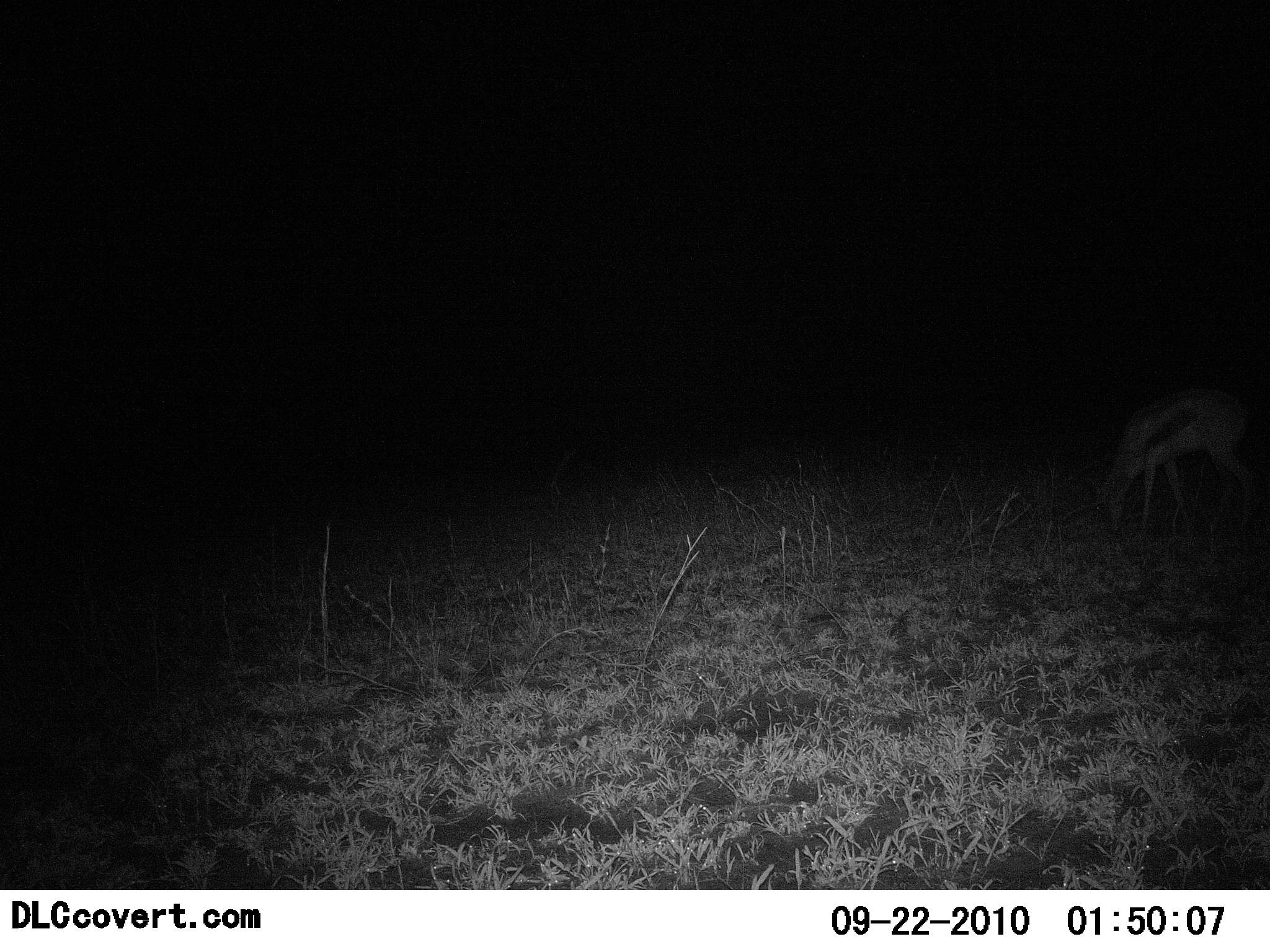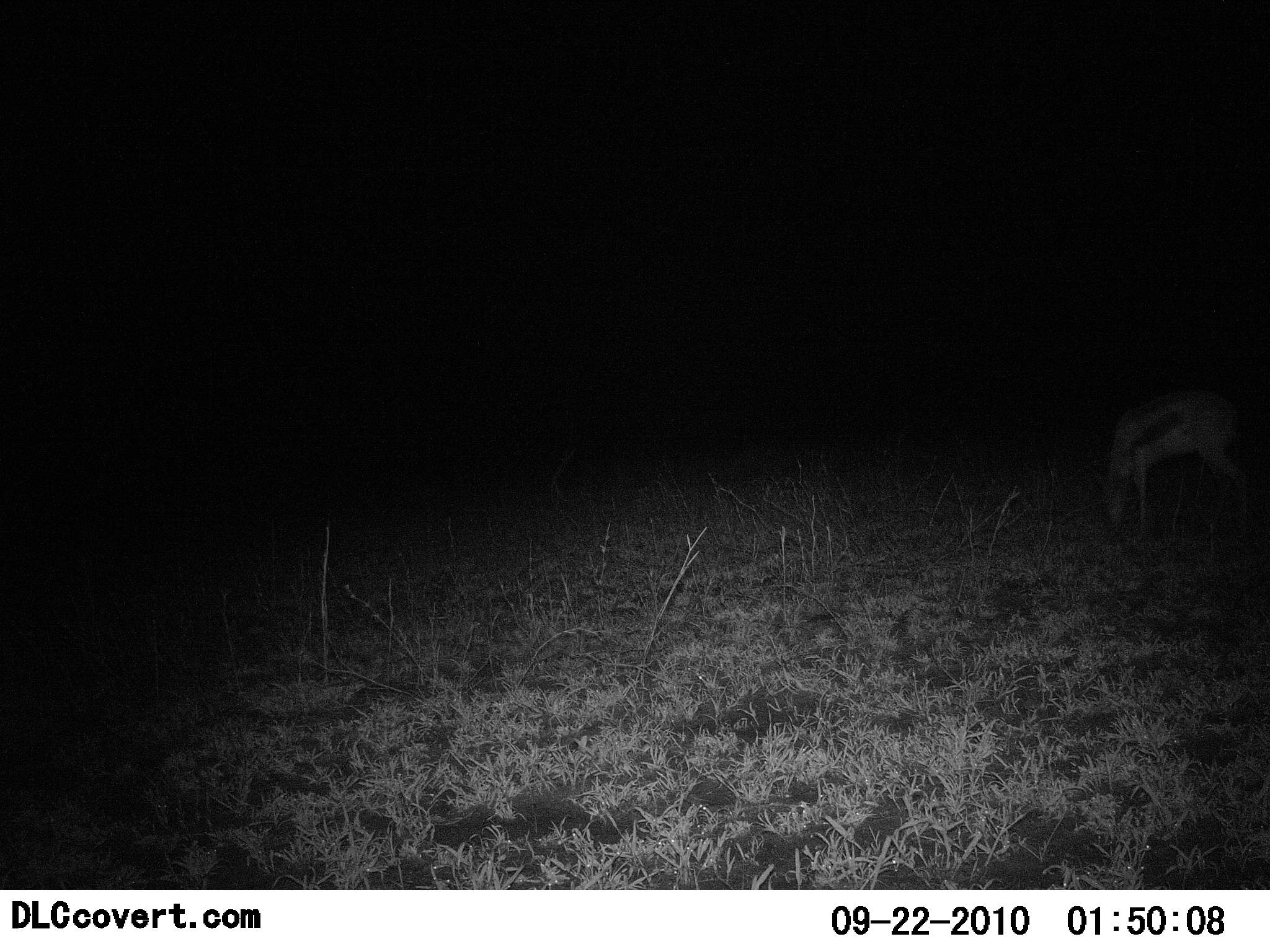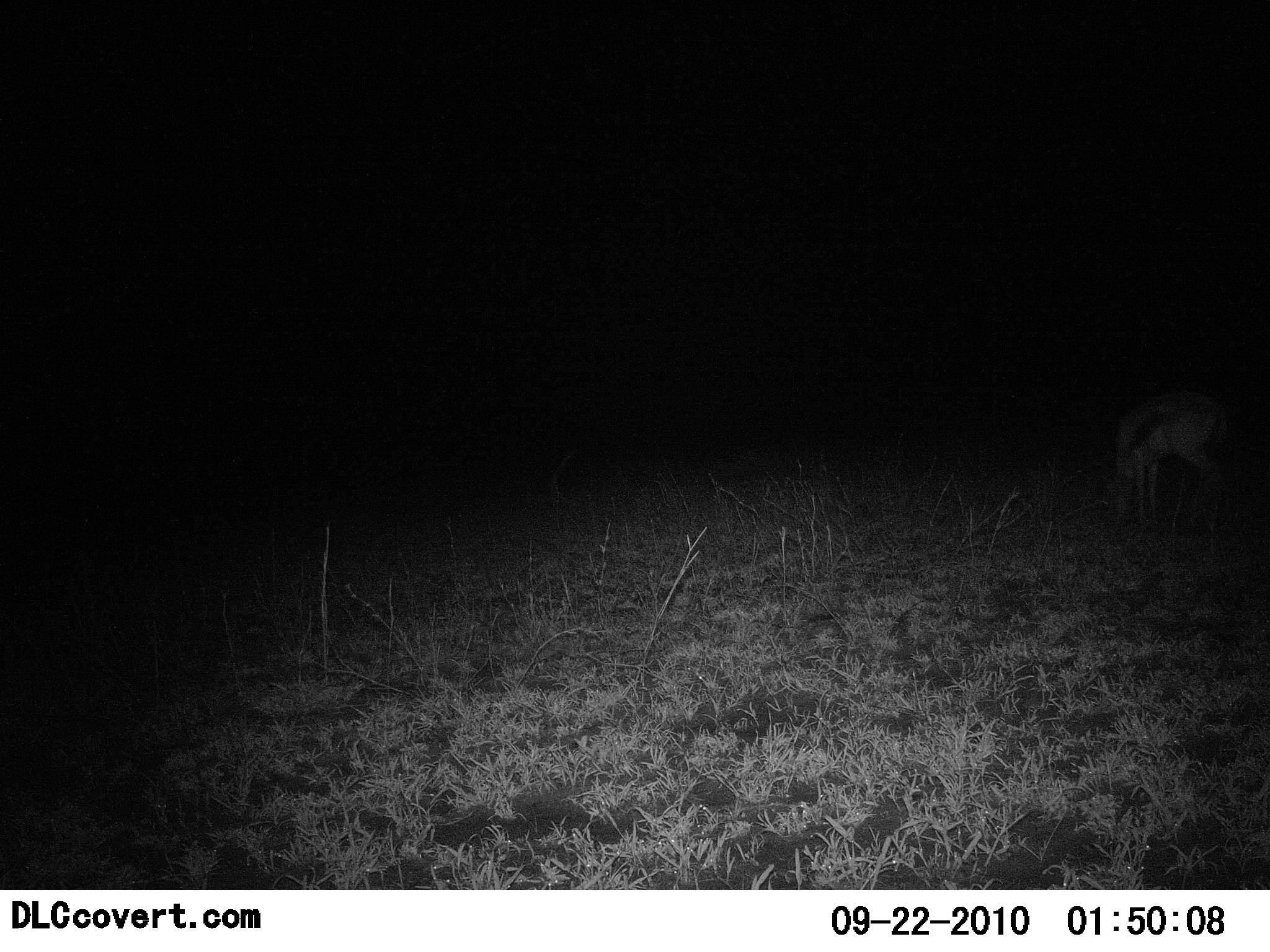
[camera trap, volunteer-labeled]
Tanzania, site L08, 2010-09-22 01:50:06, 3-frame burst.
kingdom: Animalia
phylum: Chordata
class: Mammalia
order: Artiodactyla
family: Bovidae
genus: Eudorcas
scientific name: Eudorcas thomsonii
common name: thomson's gazelle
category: gazellethomsons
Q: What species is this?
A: Gazellethomsons (thomson's gazelle) (Eudorcas thomsonii).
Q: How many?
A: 1.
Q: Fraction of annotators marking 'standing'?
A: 33%.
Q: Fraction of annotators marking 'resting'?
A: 0%.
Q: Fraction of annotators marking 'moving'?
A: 0%.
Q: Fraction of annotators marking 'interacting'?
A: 0%.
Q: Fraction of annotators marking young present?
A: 8%.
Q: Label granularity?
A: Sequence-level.